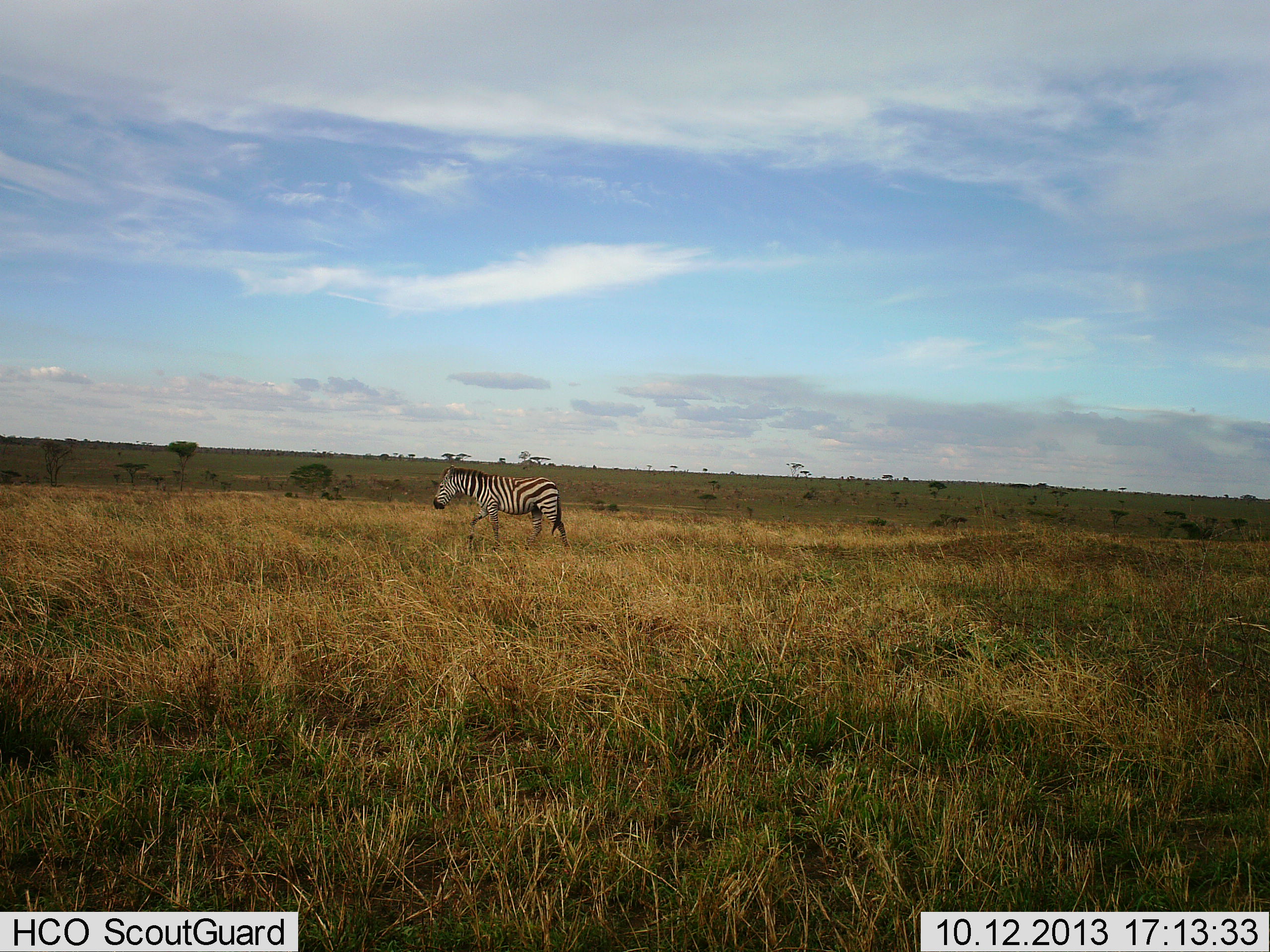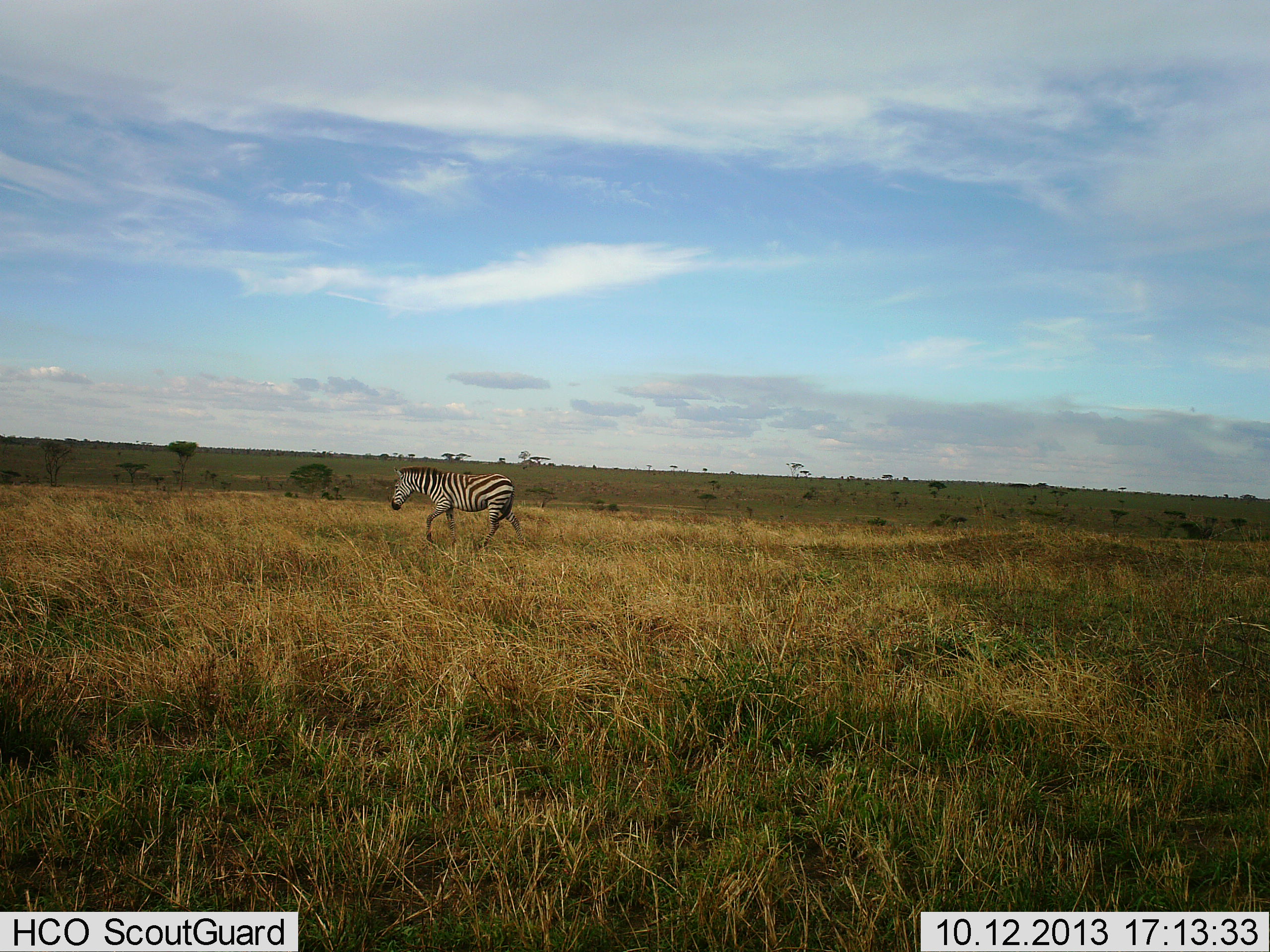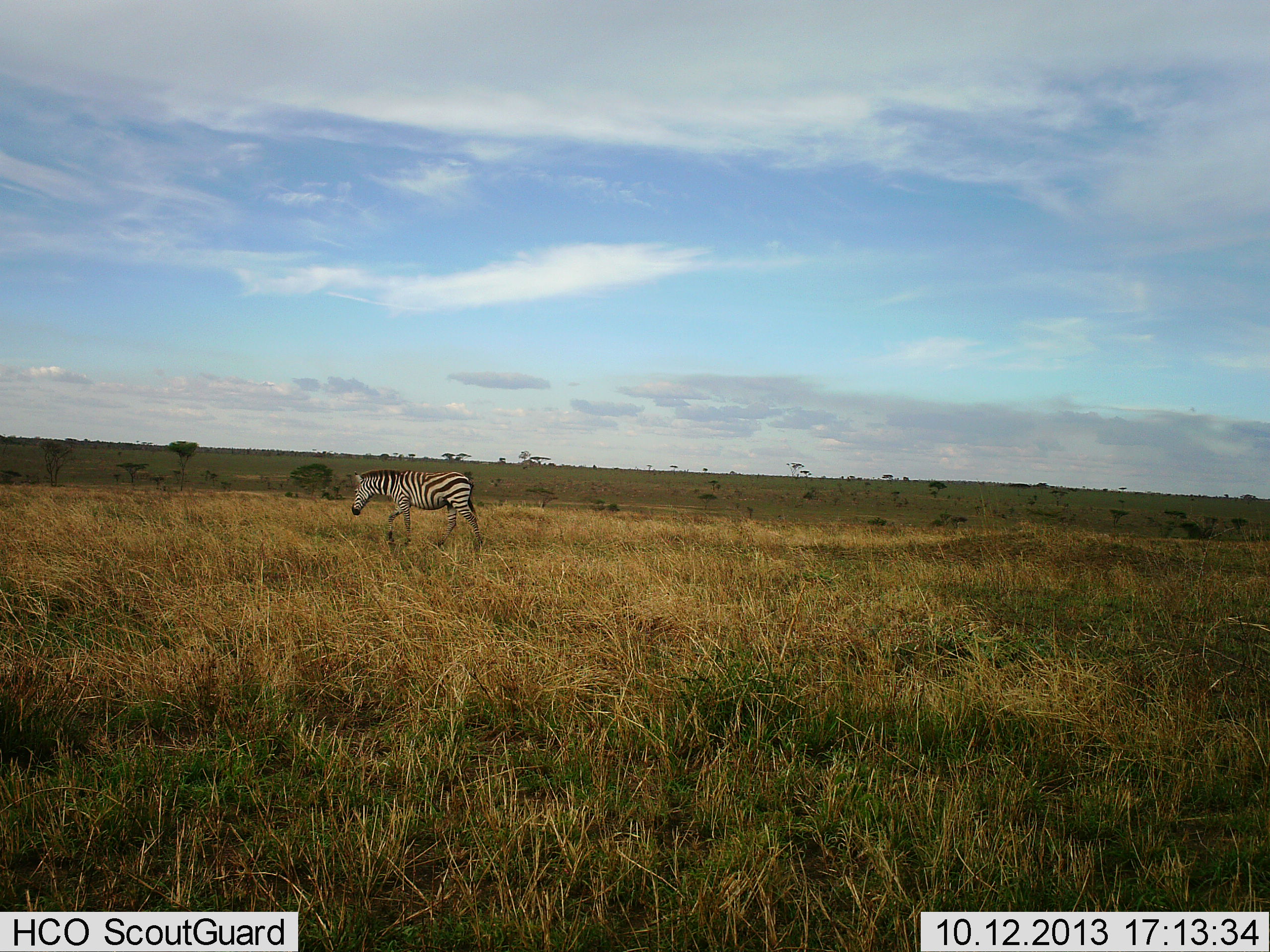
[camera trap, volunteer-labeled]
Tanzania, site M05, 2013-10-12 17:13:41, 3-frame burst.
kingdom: Animalia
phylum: Chordata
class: Mammalia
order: Perissodactyla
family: Equidae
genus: Equus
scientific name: Equus quagga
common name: plains zebra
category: zebra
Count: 1.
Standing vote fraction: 0%.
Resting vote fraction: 0%.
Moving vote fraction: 100%.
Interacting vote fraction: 0%.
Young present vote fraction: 0%.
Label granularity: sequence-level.